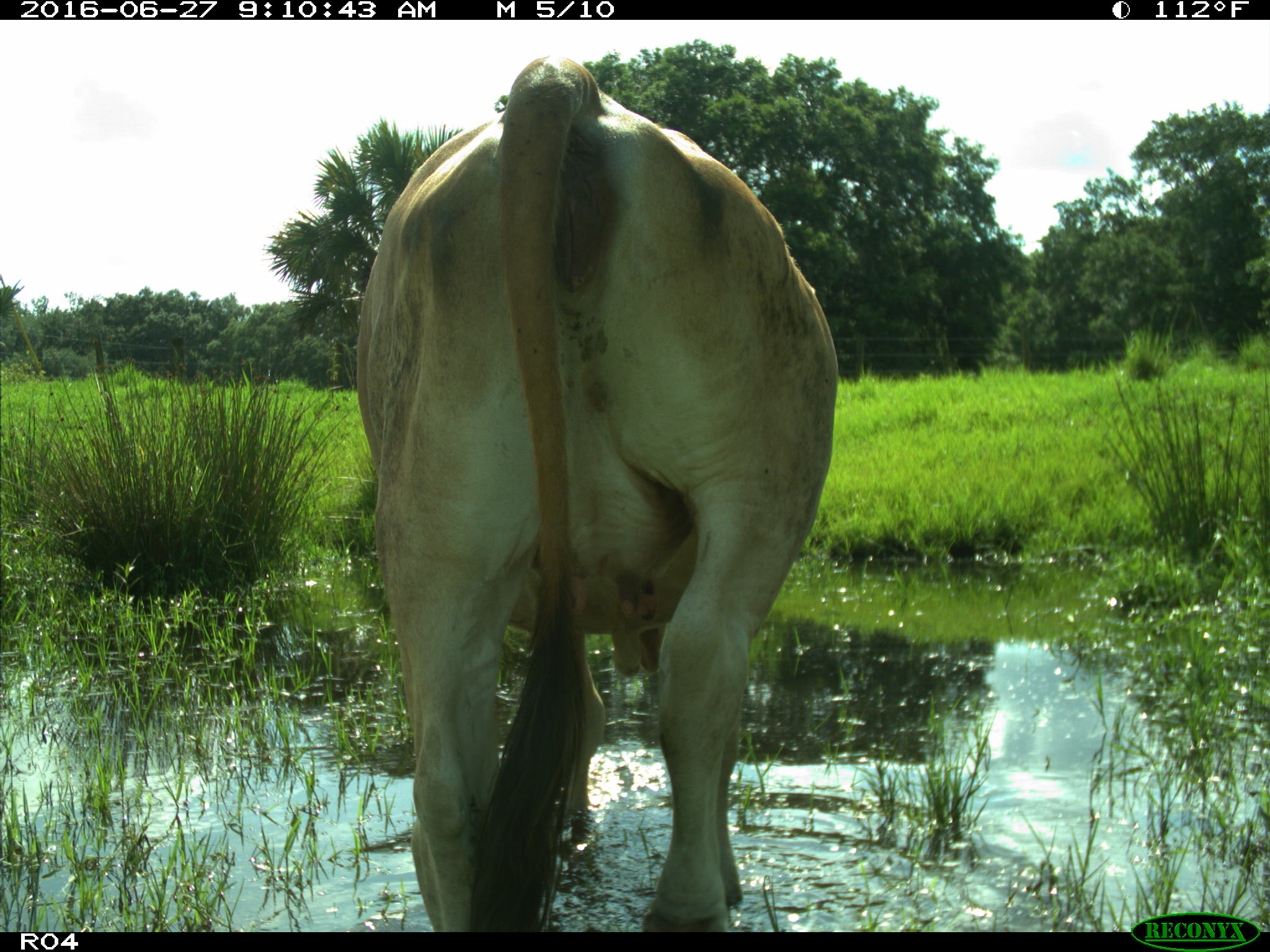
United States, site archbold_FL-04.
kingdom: Animalia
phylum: Chordata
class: Mammalia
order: Artiodactyla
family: Bovidae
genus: Bos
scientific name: Bos taurus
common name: domestic cow